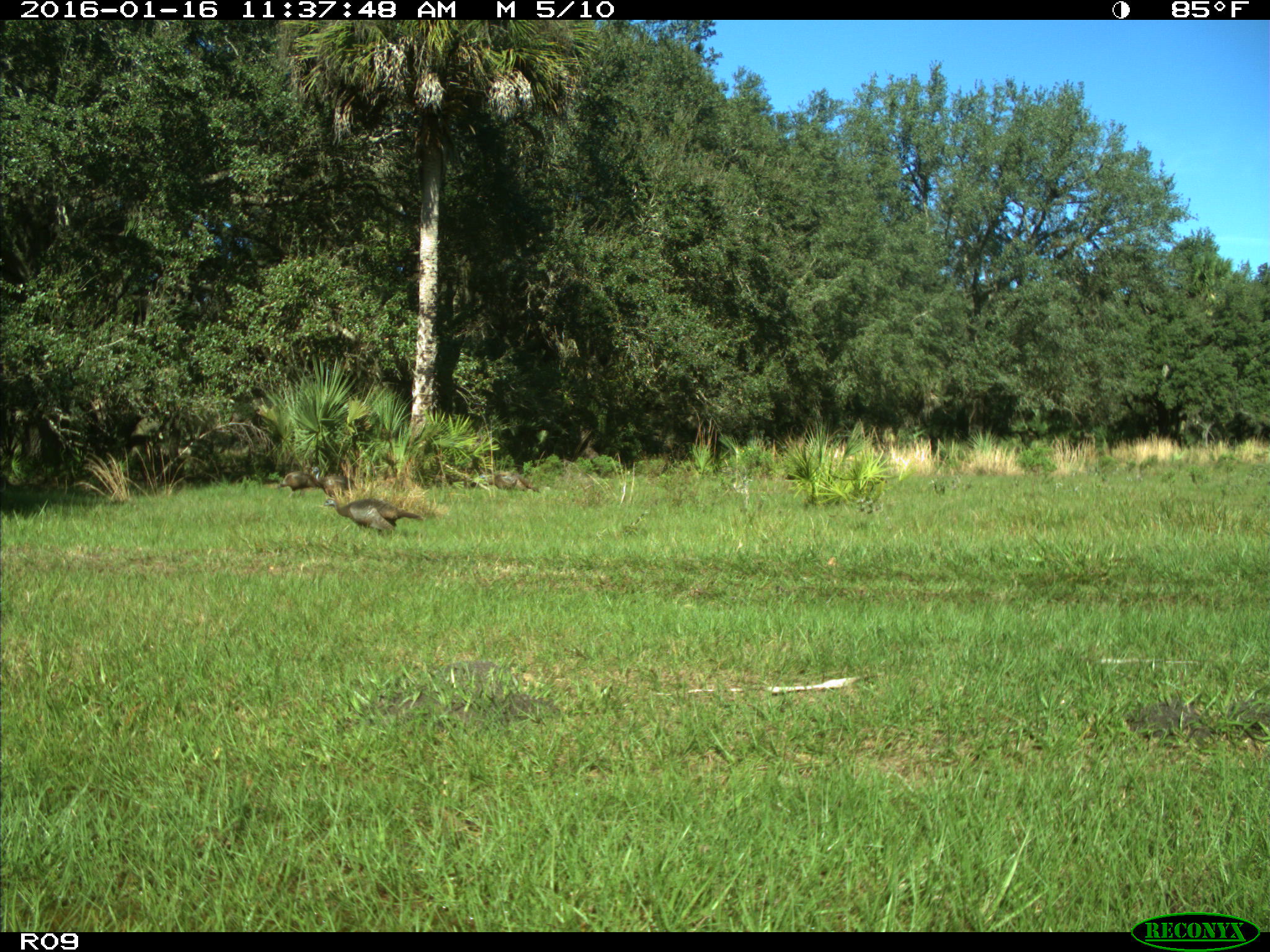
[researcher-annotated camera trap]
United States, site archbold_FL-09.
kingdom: Animalia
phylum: Chordata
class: Aves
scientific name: Aves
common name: birds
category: unidentified bird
Unidentified bird (birds) (Aves).